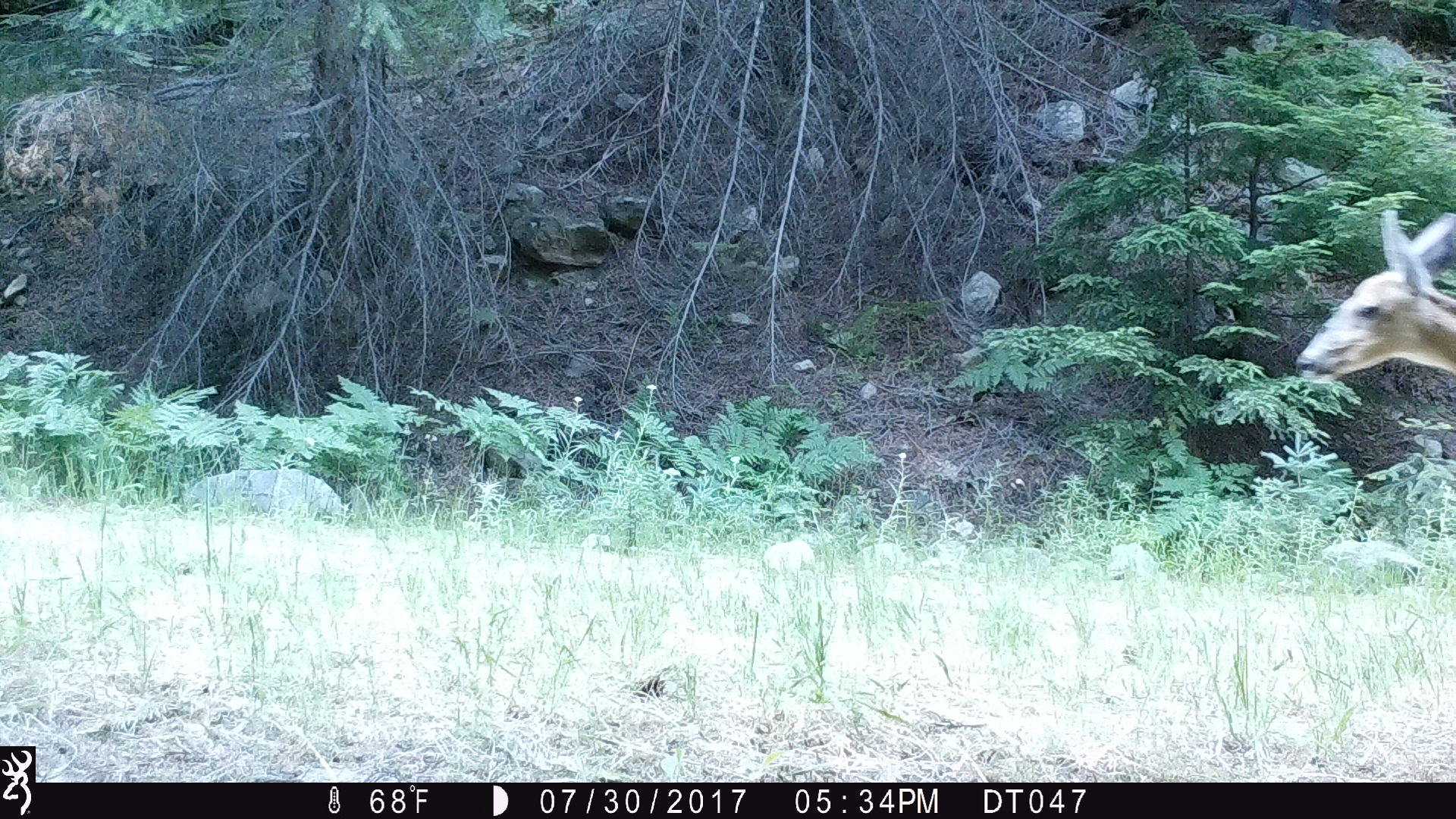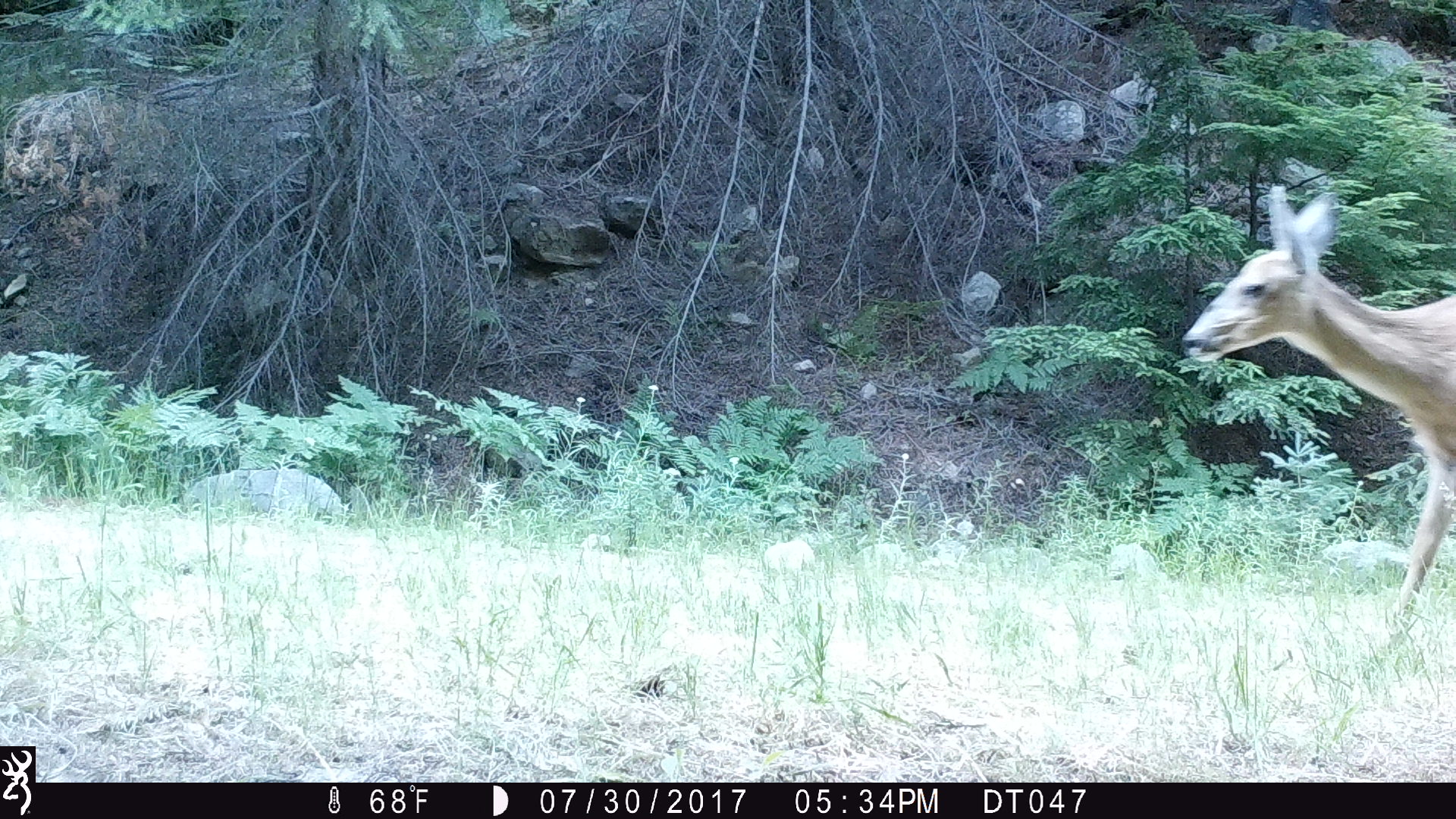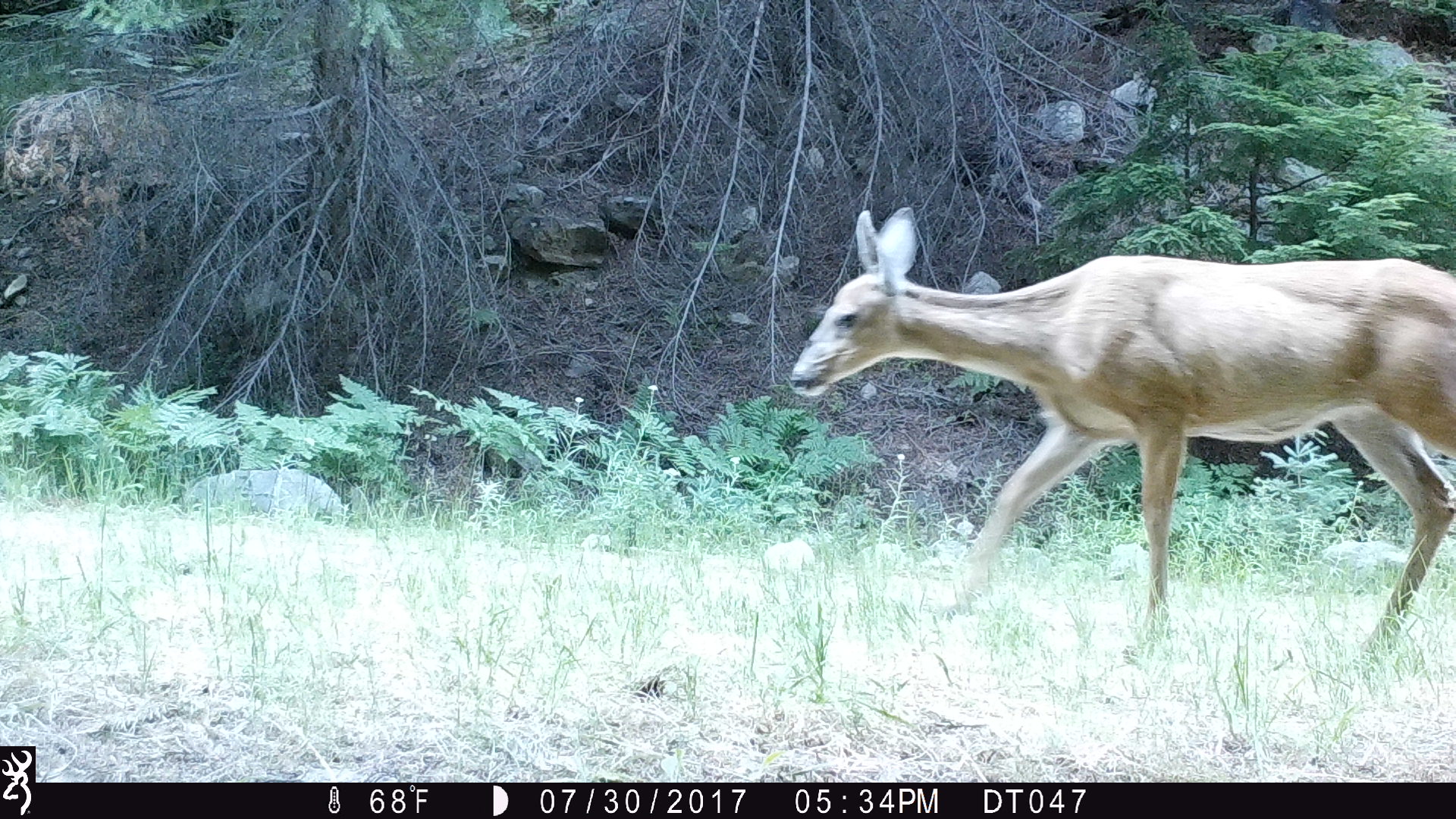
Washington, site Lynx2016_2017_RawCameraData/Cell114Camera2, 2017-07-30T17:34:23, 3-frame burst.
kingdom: Animalia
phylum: Chordata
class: Mammalia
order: Artiodactyla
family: Cervidae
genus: Odocoileus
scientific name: Odocoileus hemionus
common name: mule deer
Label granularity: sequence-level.